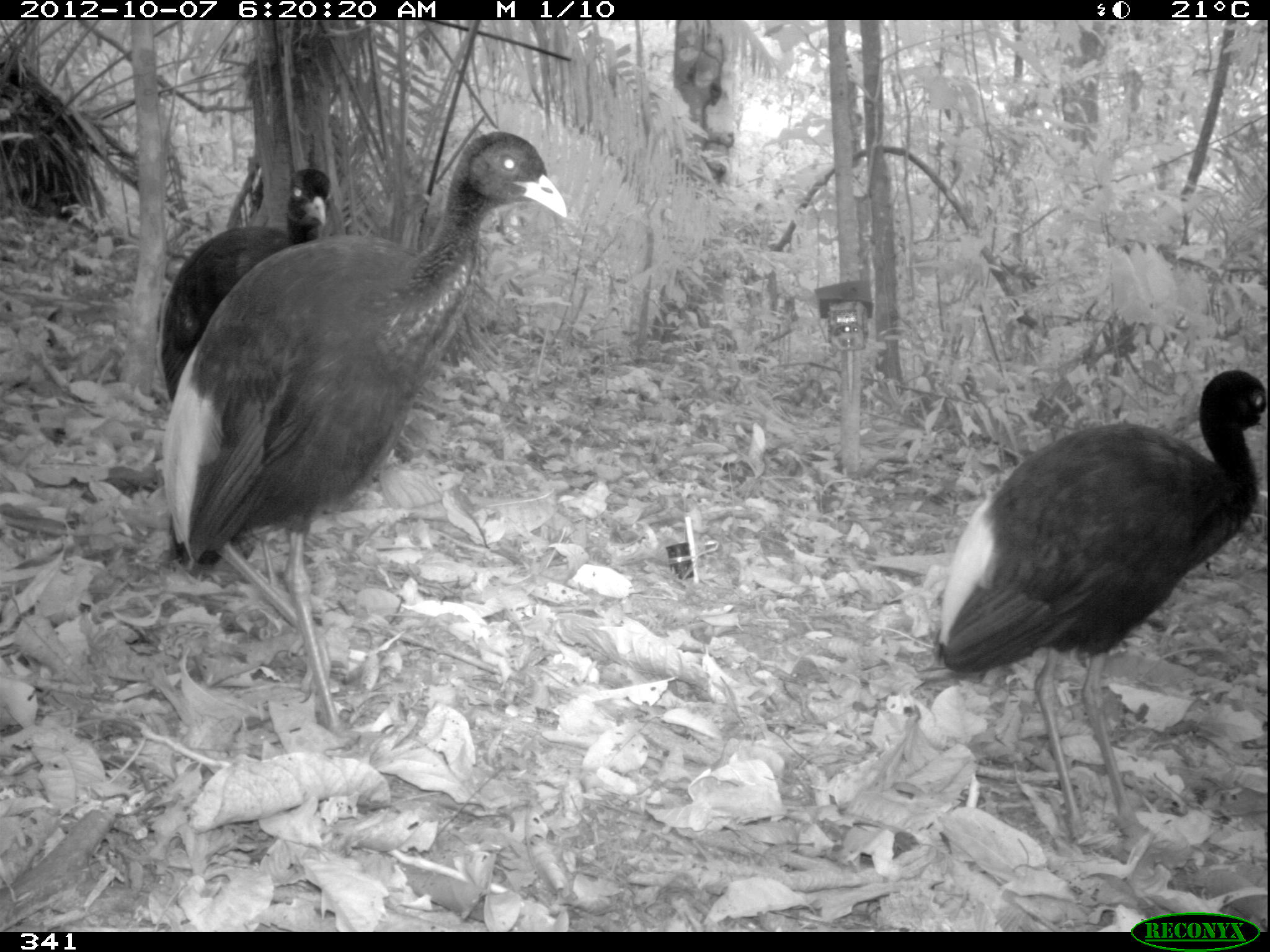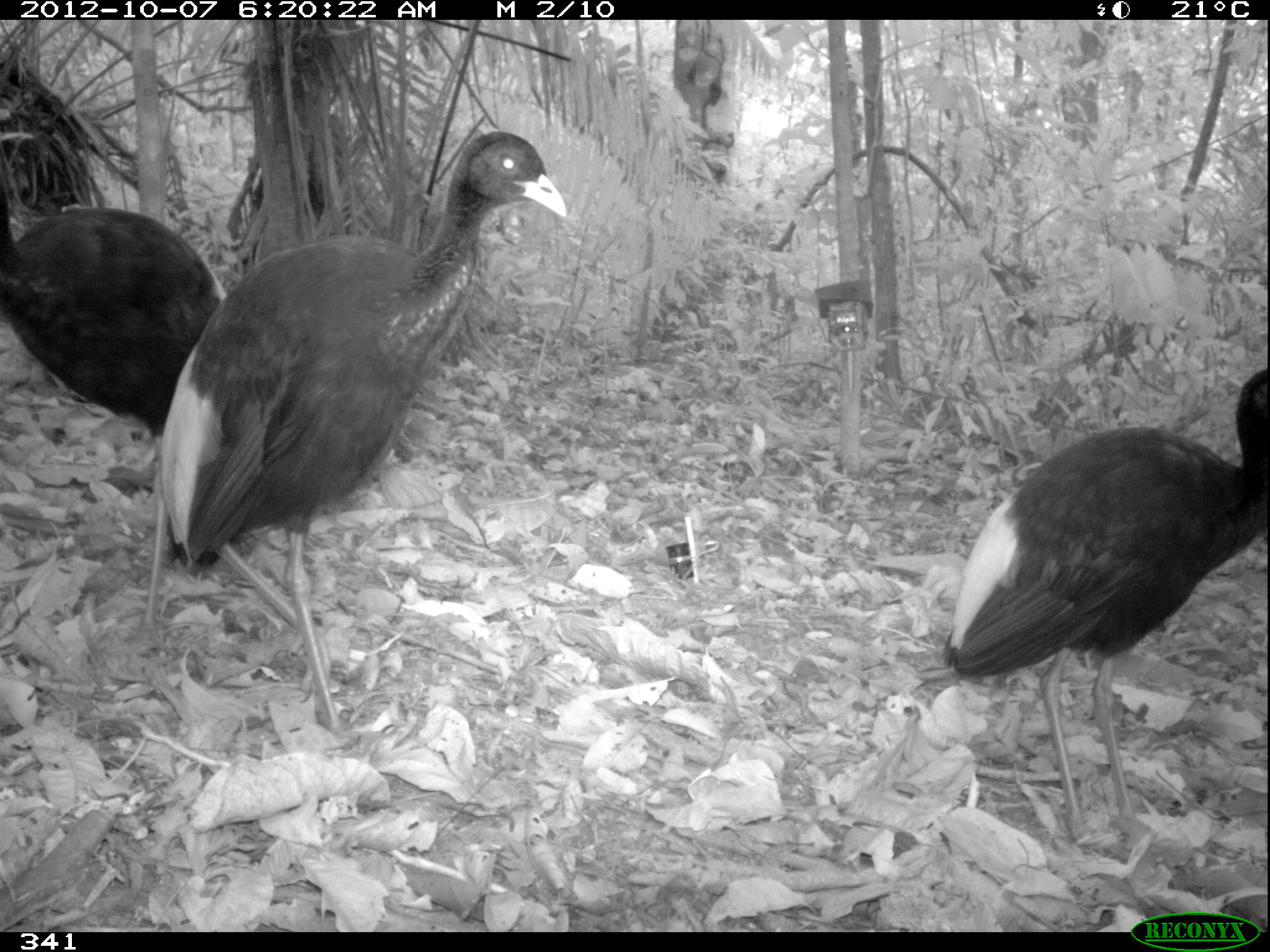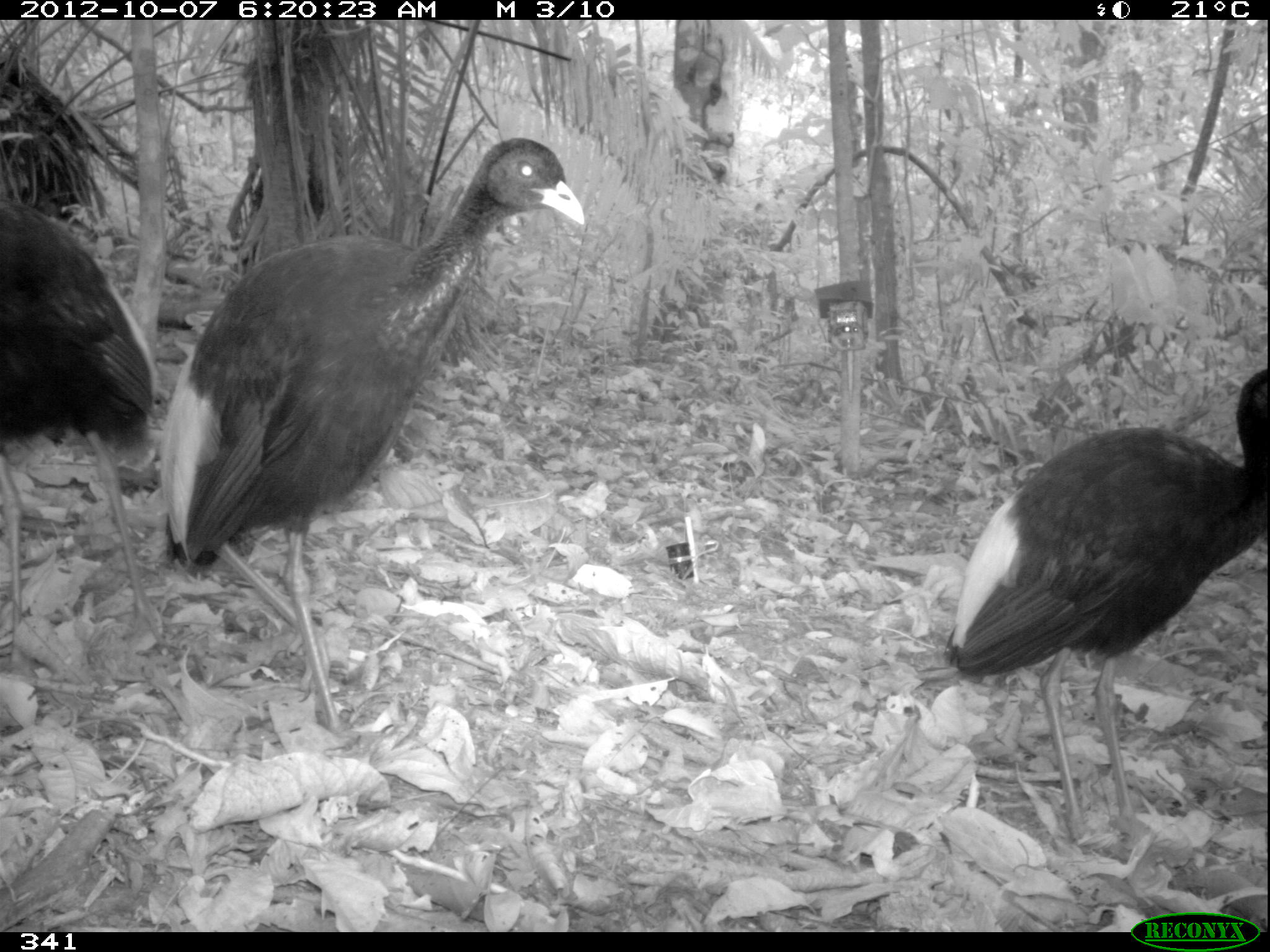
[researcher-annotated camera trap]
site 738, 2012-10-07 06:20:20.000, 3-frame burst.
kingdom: Animalia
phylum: Chordata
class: Aves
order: Gruiformes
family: Psophiidae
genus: Psophia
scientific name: Psophia leucoptera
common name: pale-winged trumpeter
Psophia leucoptera (pale-winged trumpeter).